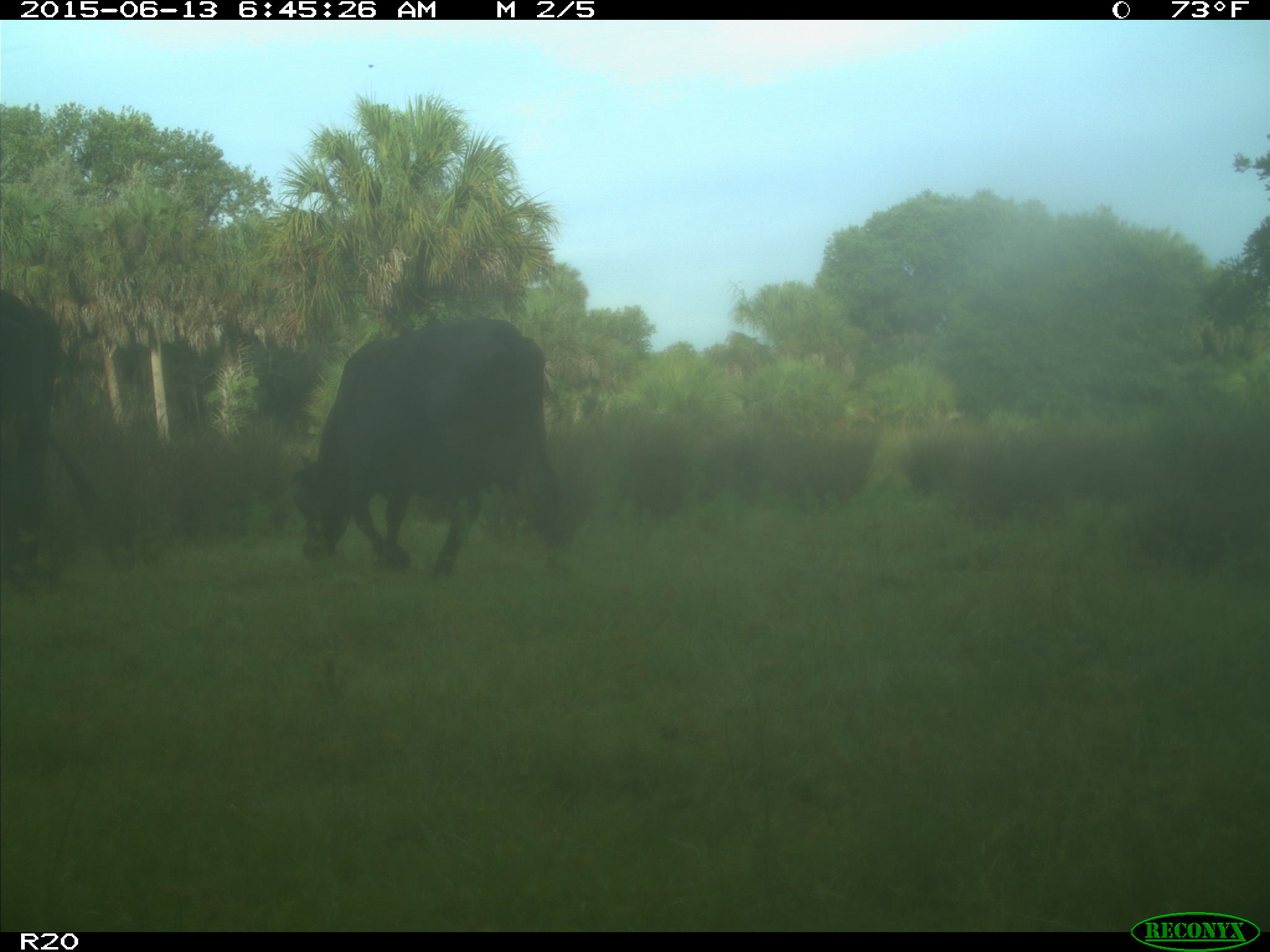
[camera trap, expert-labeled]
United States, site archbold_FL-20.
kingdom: Animalia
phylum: Chordata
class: Mammalia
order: Artiodactyla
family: Bovidae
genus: Bos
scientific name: Bos taurus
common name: domestic cow